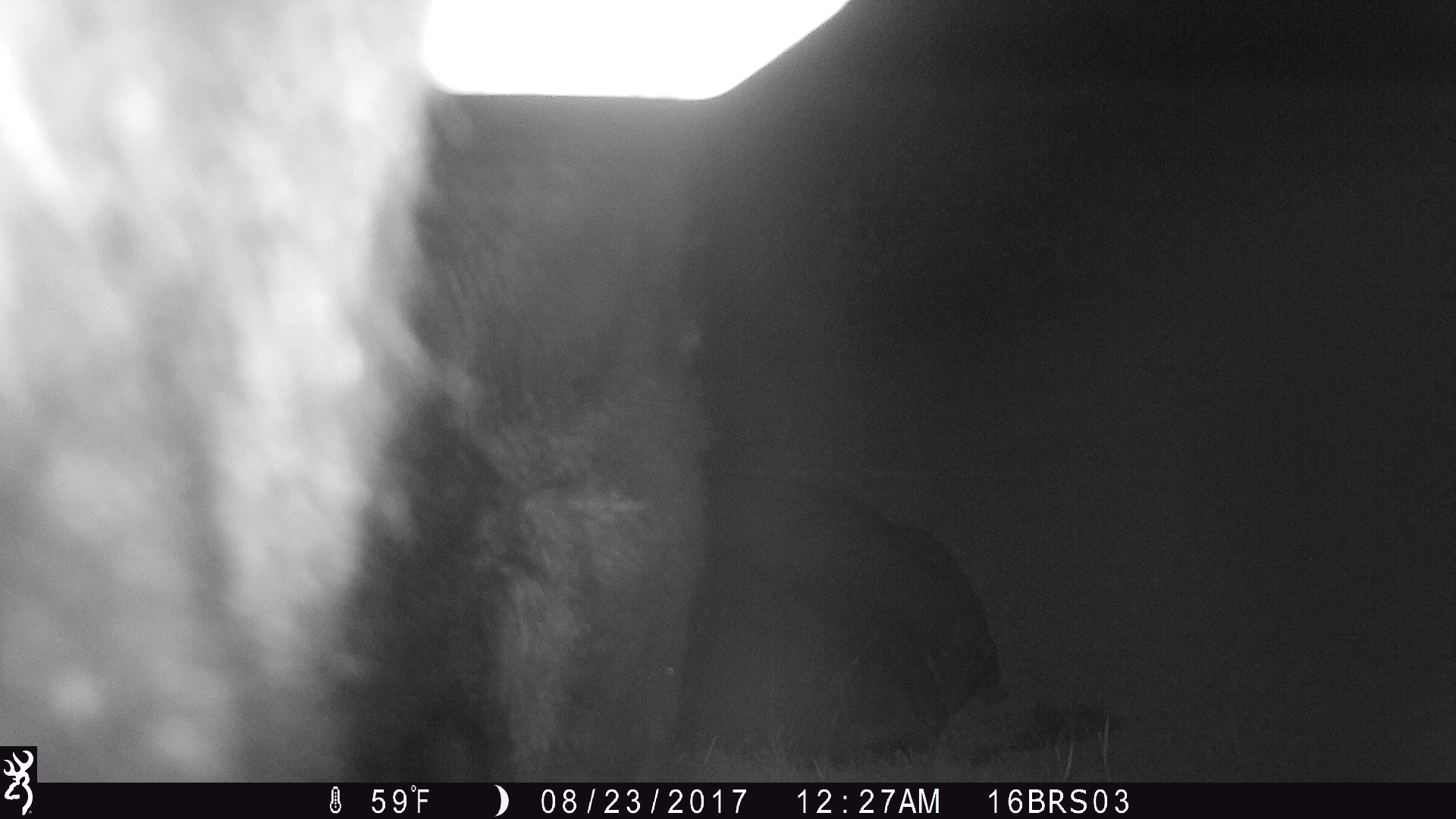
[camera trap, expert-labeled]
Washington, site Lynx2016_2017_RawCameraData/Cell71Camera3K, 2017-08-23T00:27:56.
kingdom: Animalia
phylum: Chordata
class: Mammalia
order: Artiodactyla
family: Bovidae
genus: Bos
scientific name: Bos taurus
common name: domestic cattle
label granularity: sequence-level